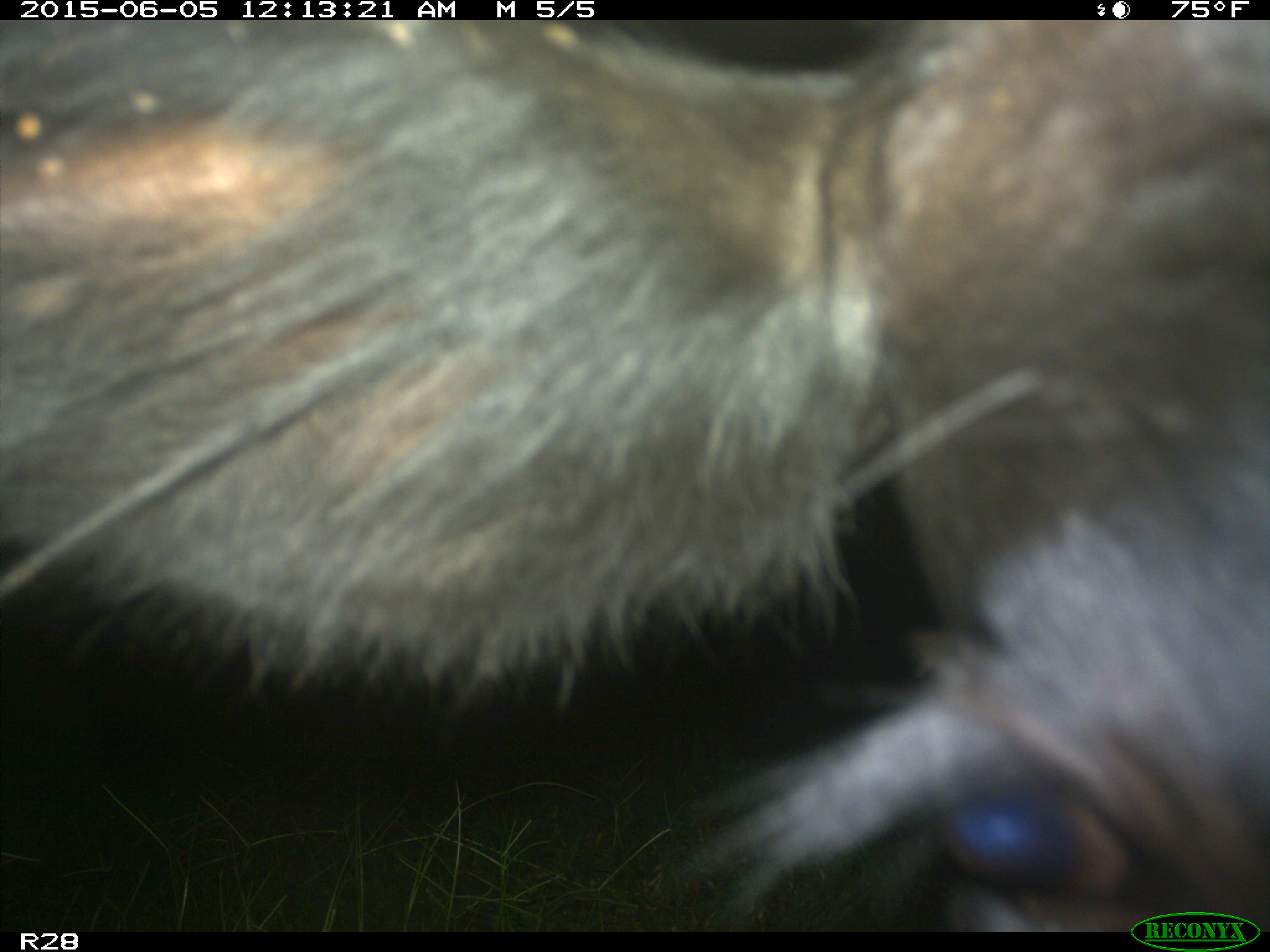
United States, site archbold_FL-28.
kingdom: Animalia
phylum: Chordata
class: Mammalia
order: Artiodactyla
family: Bovidae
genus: Bos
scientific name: Bos taurus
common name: domestic cow